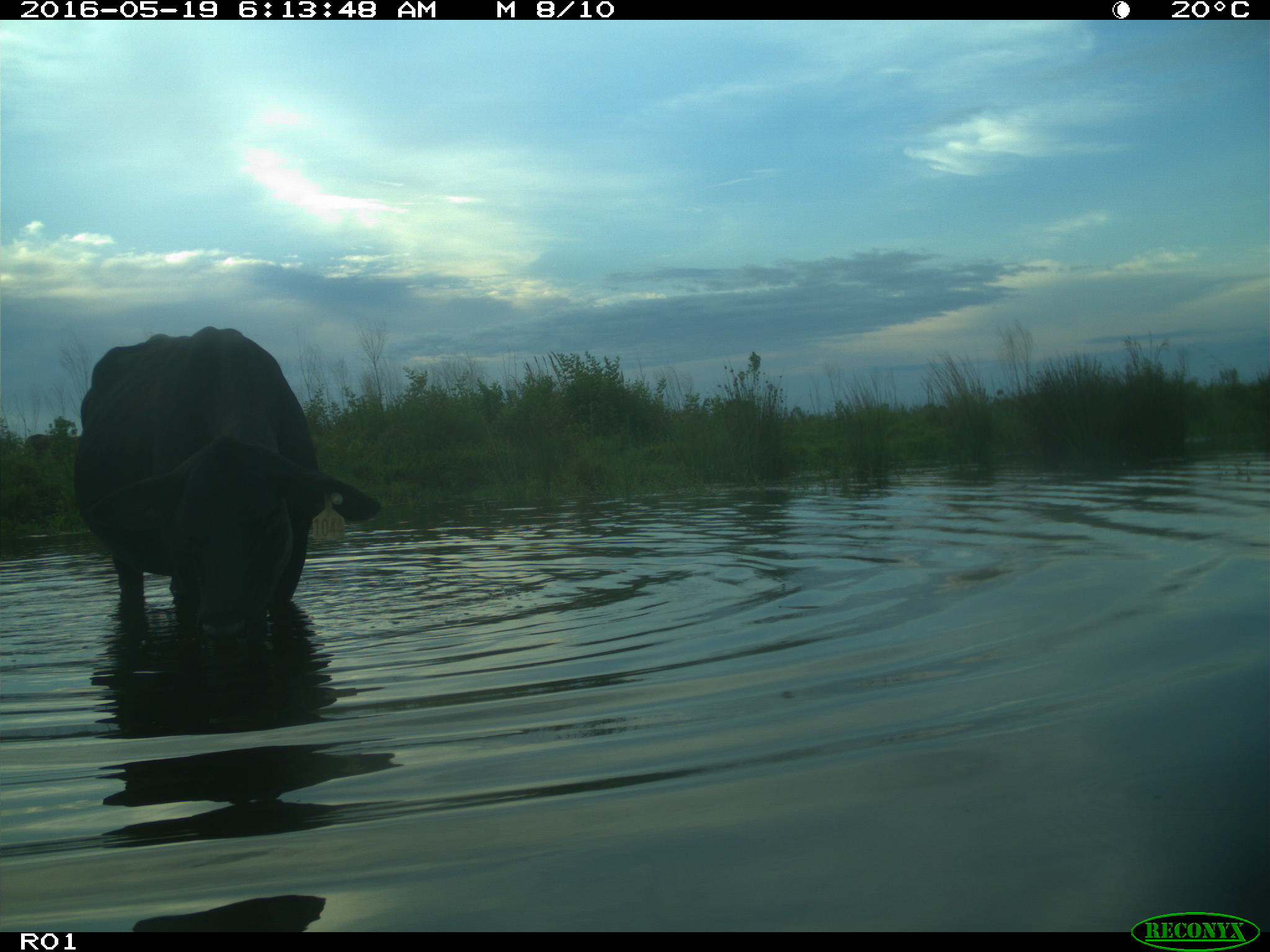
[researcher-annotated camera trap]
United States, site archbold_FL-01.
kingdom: Animalia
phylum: Chordata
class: Mammalia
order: Artiodactyla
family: Bovidae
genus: Bos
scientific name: Bos taurus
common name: domestic cow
Bos taurus (domestic cow).